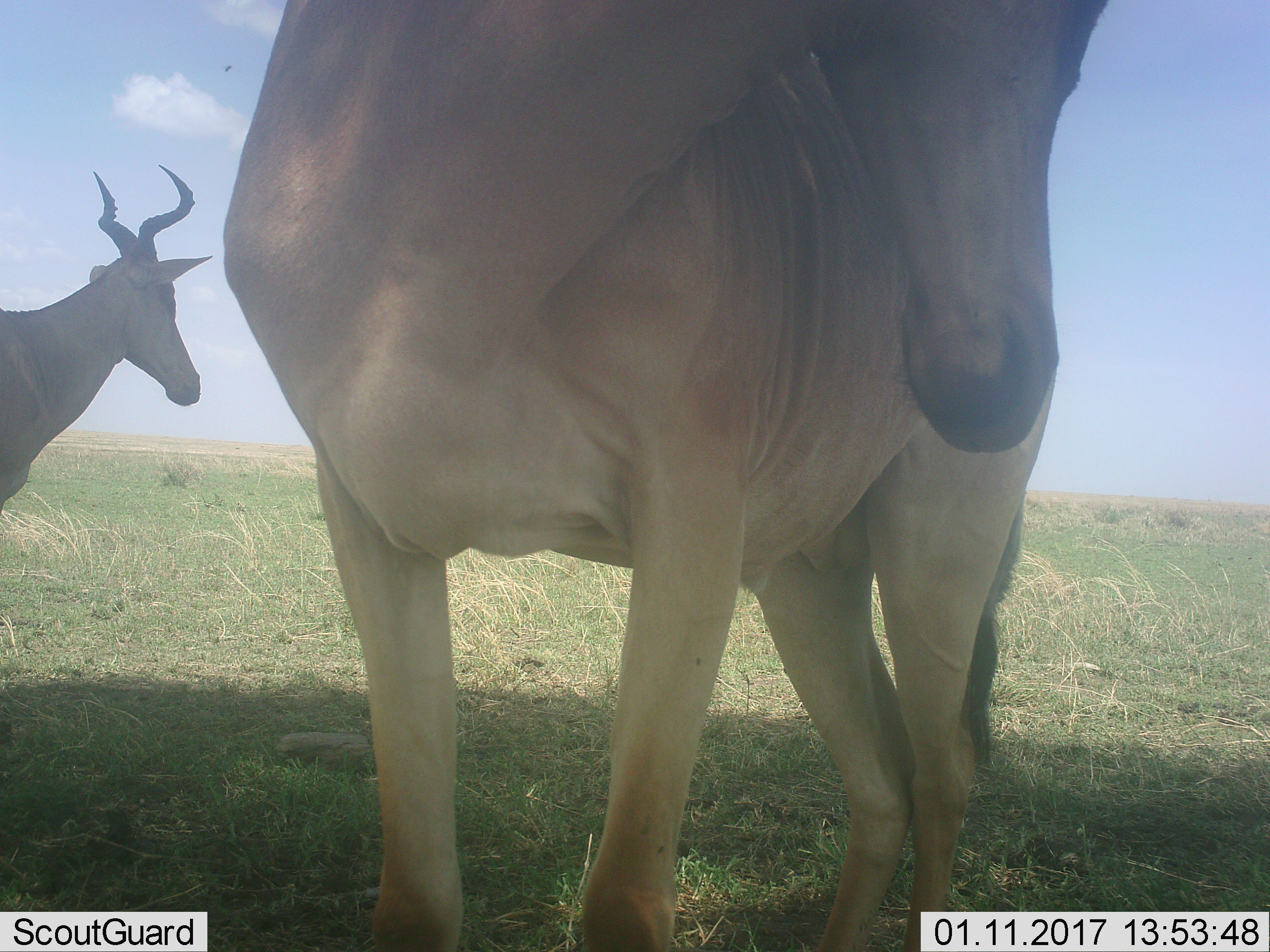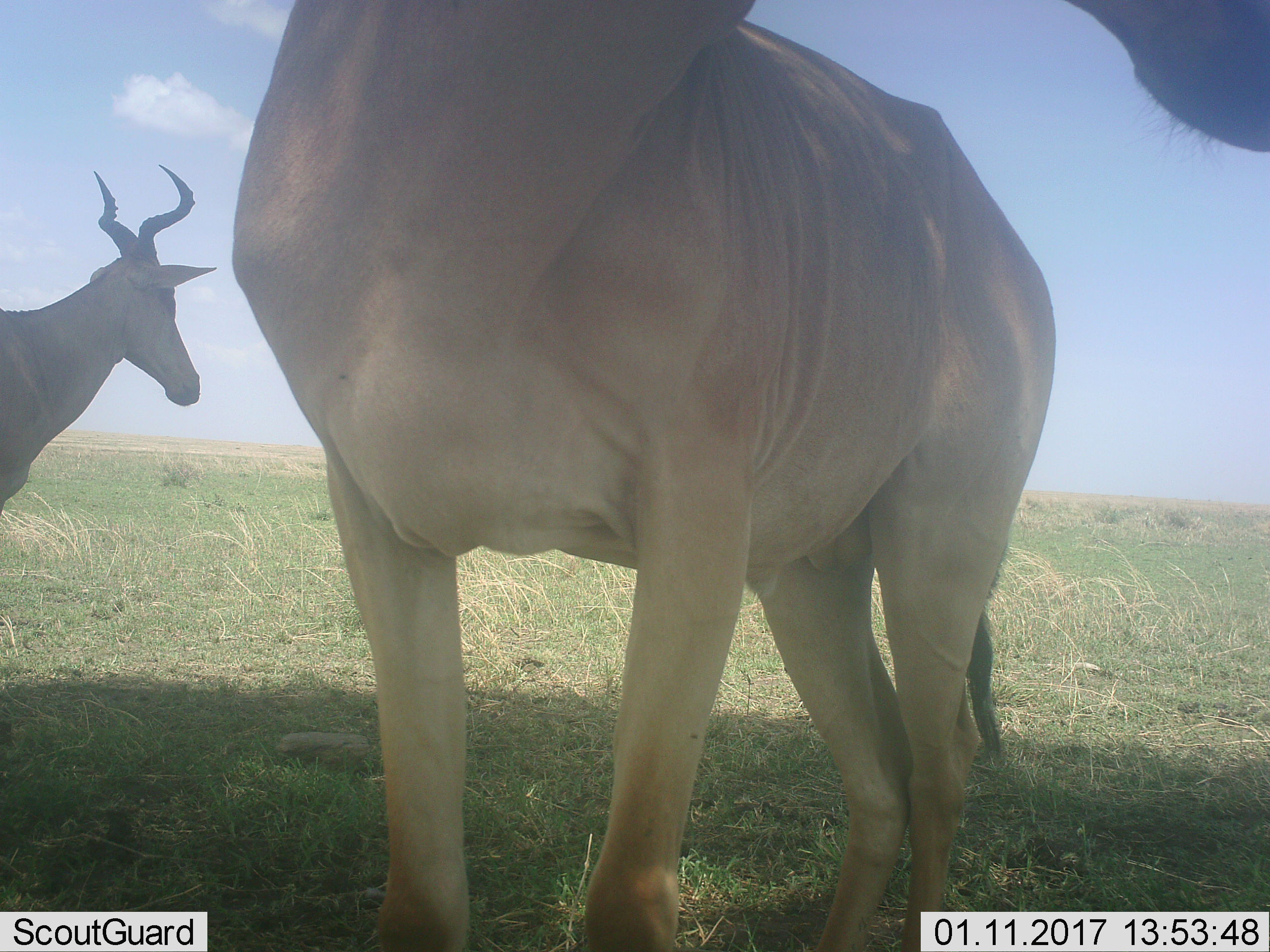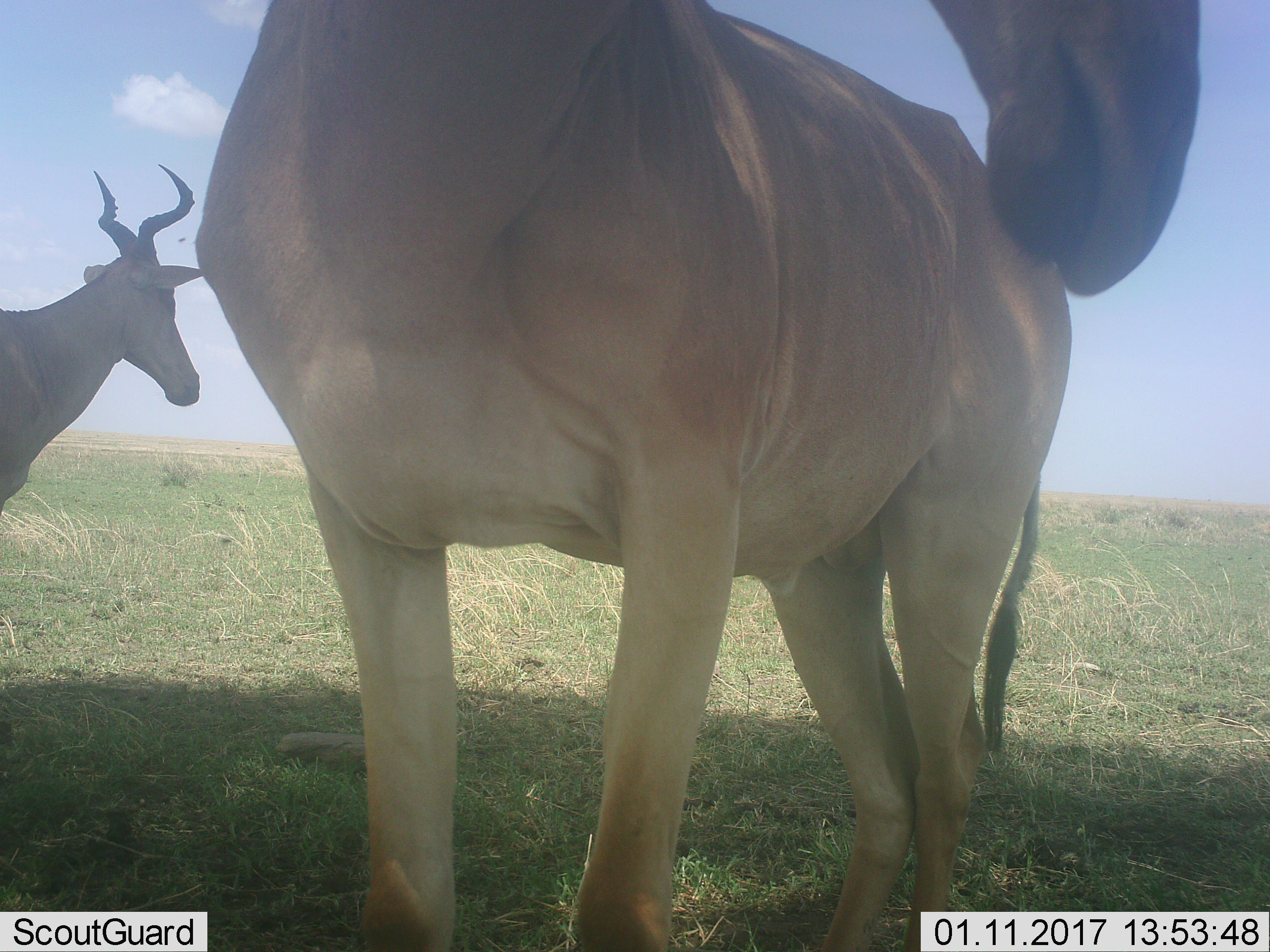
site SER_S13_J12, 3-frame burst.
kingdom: Animalia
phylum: Chordata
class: Mammalia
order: Artiodactyla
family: Bovidae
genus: Alcelaphus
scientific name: Alcelaphus buselaphus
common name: hartebeest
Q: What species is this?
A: Hartebeest (Alcelaphus buselaphus).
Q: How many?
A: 2.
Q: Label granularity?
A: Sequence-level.